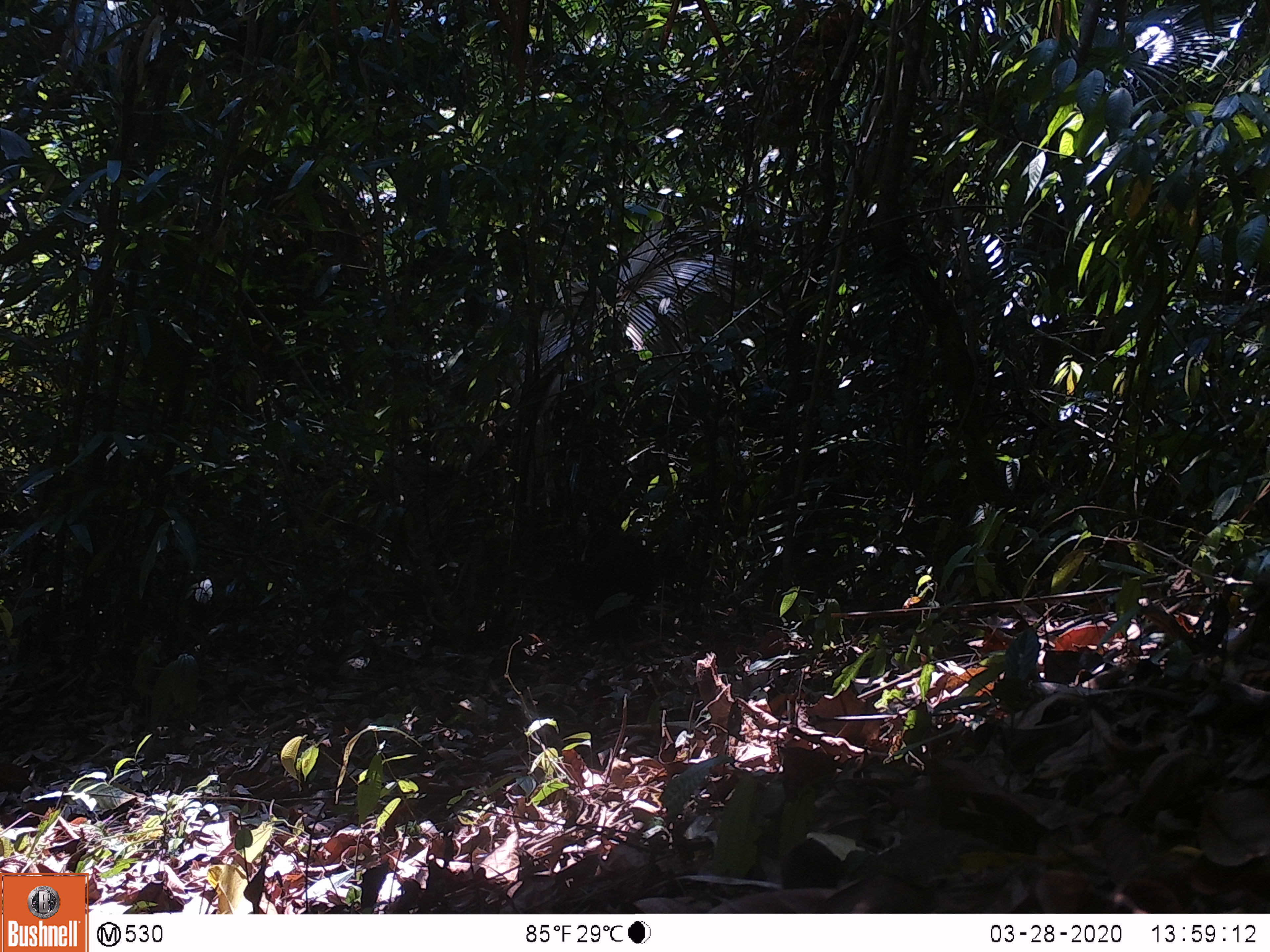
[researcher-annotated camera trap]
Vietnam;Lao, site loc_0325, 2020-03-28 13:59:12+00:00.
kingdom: Animalia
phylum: Chordata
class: Mammalia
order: Primates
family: Cercopithecidae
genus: Macaca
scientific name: Macaca arctoides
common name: stump-tailed macaque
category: stump tailed macaque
Stump tailed macaque (stump-tailed macaque) (Macaca arctoides). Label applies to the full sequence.